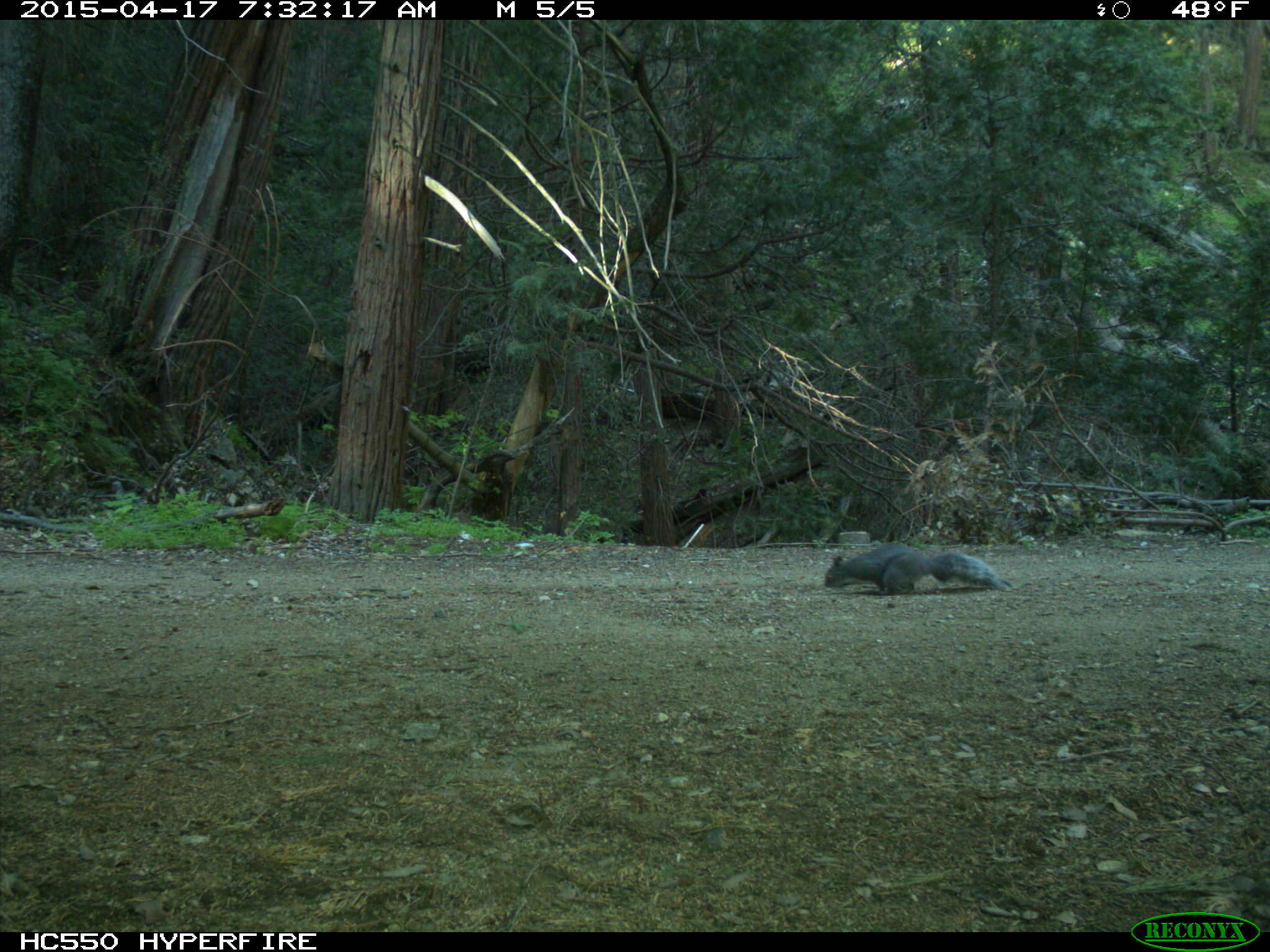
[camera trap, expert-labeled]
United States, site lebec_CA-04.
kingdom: Animalia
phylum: Chordata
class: Mammalia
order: Rodentia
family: Sciuridae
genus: Sciurus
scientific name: Sciurus carolinensis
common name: eastern gray squirrel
Sciurus carolinensis (eastern gray squirrel).